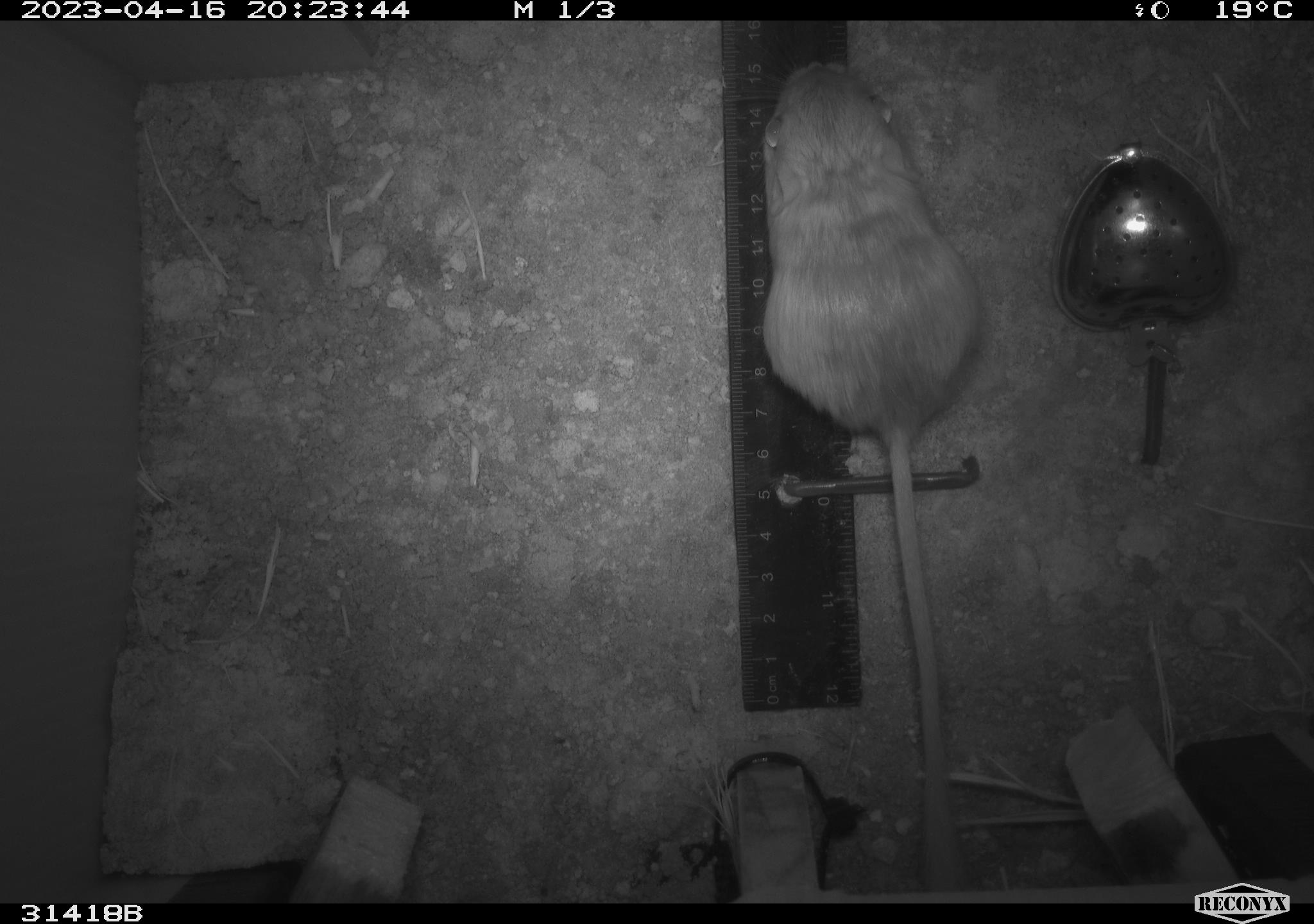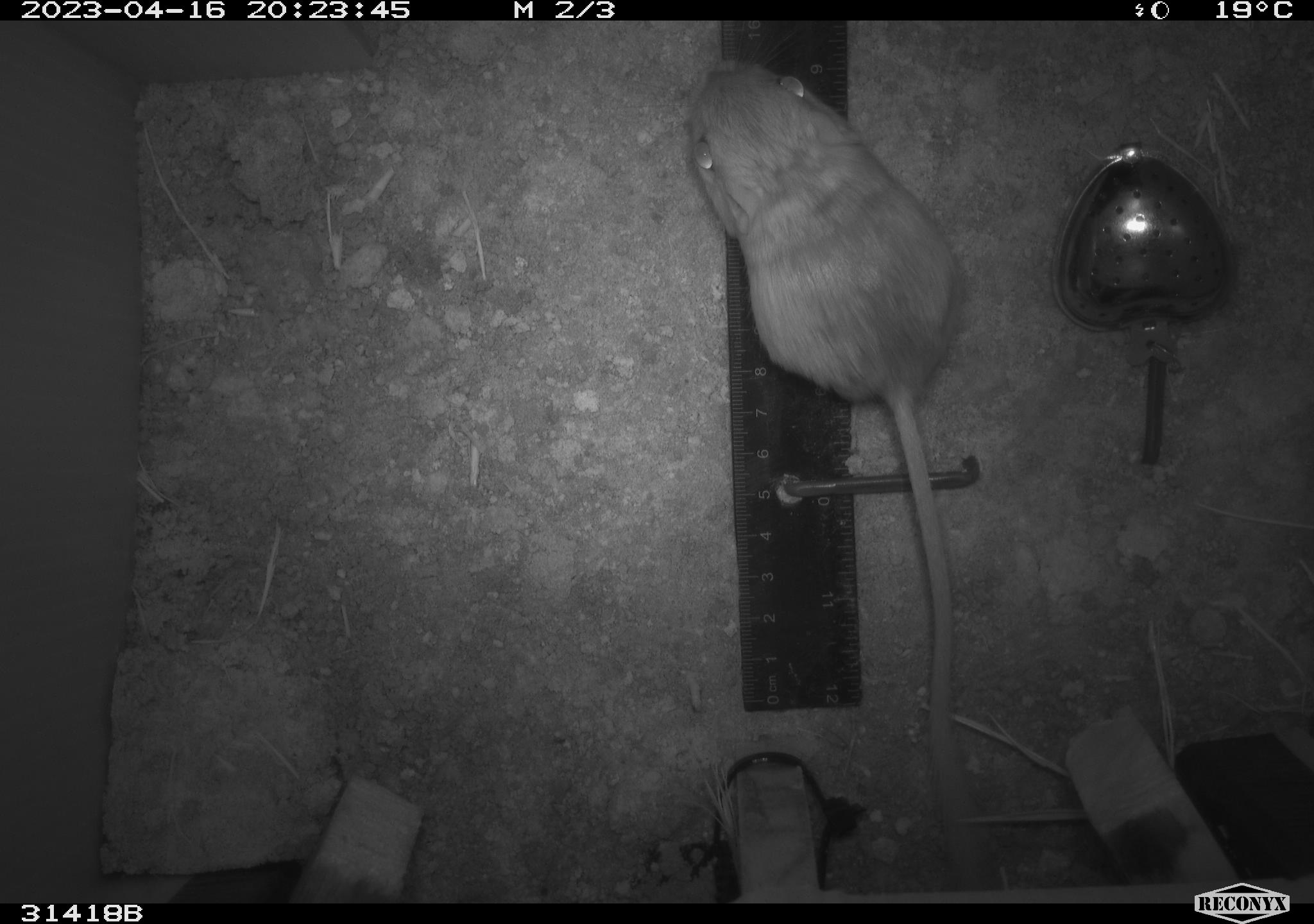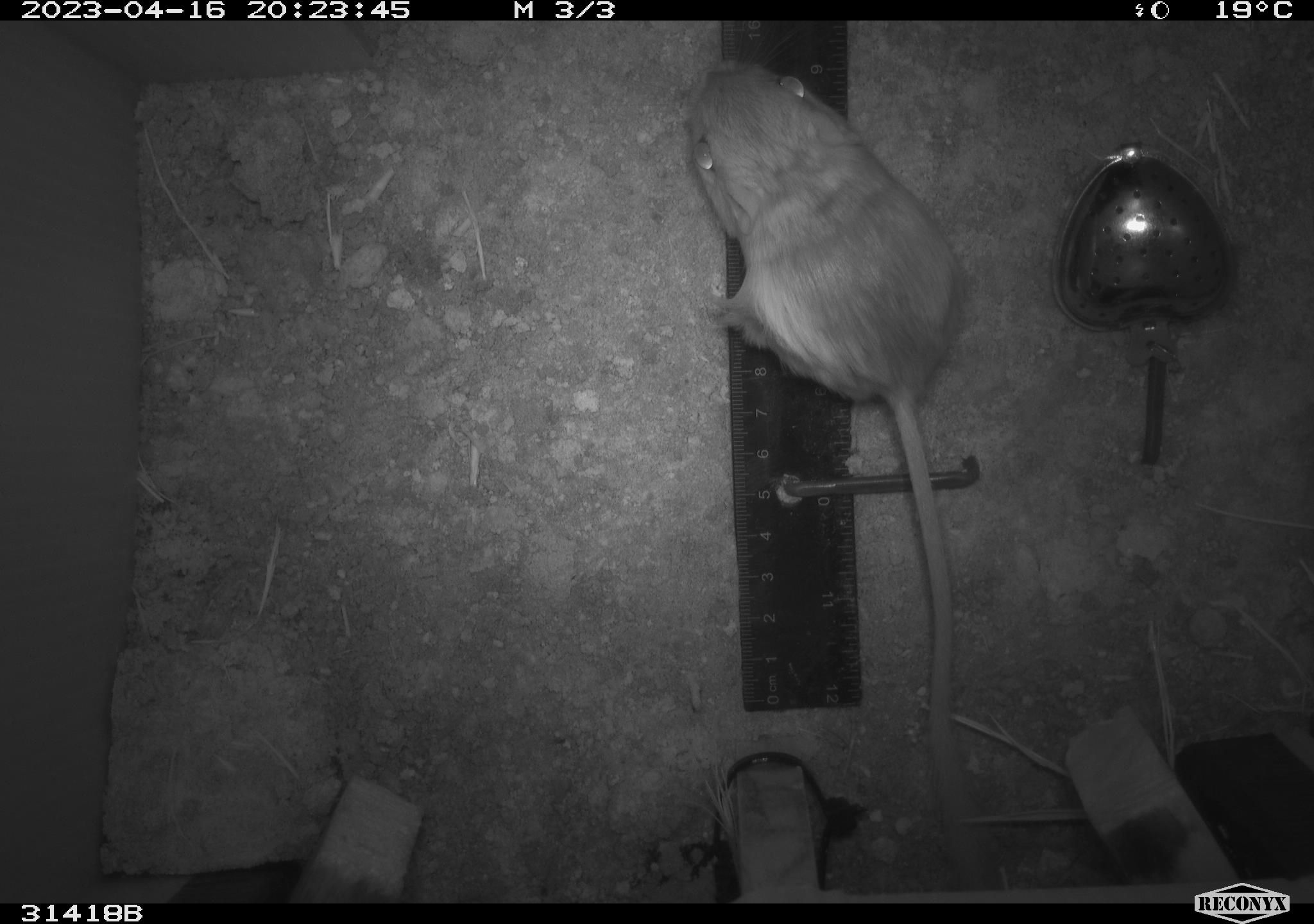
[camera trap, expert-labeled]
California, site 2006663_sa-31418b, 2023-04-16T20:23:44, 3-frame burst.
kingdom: Animalia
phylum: Chordata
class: Mammalia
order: Rodentia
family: Heteromyidae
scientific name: Heteromyidae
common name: kangaroo rats and pocket mice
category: heteromyidae family